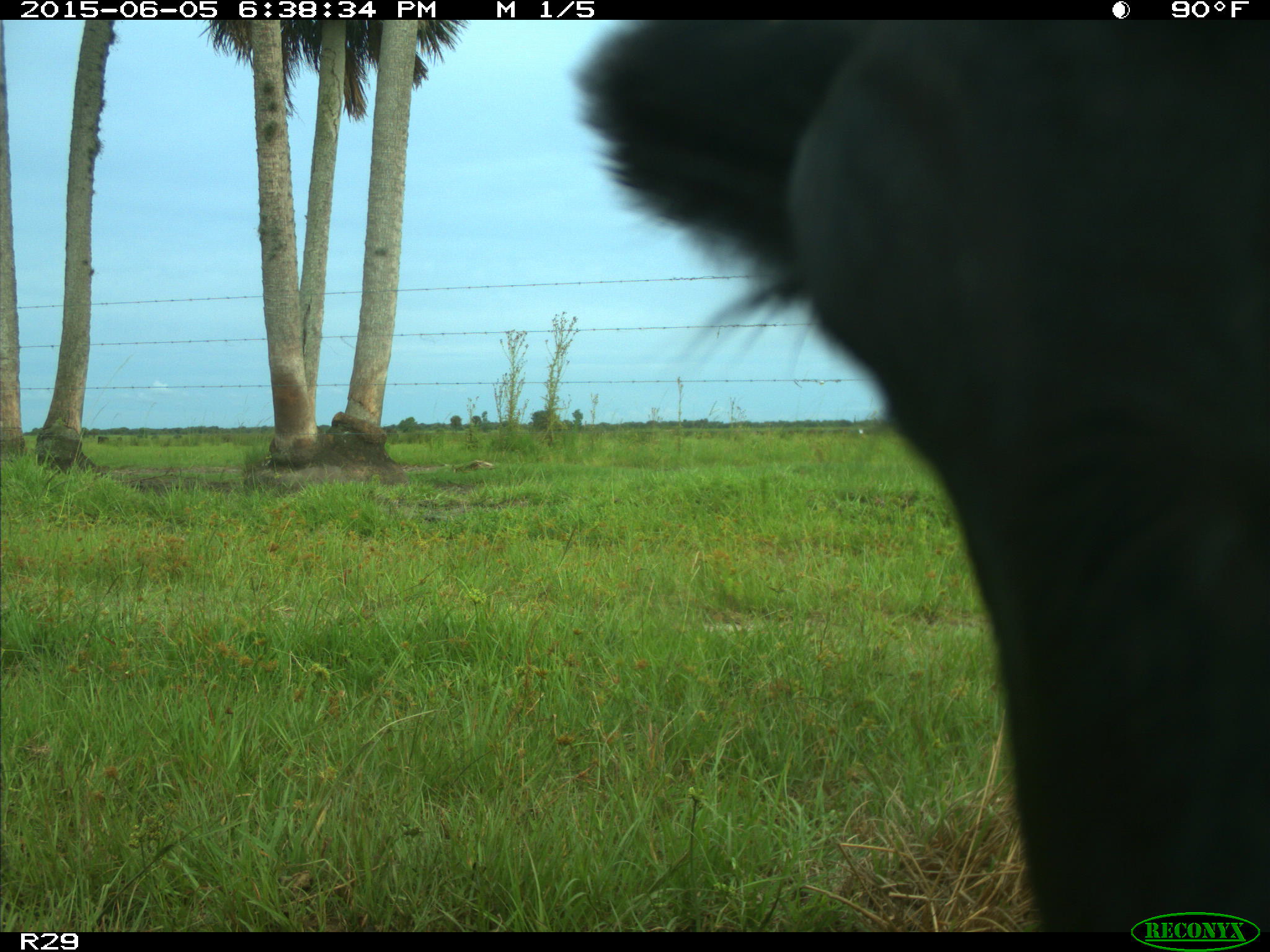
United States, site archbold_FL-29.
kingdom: Animalia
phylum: Chordata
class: Mammalia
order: Artiodactyla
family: Bovidae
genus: Bos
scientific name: Bos taurus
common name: domestic cow